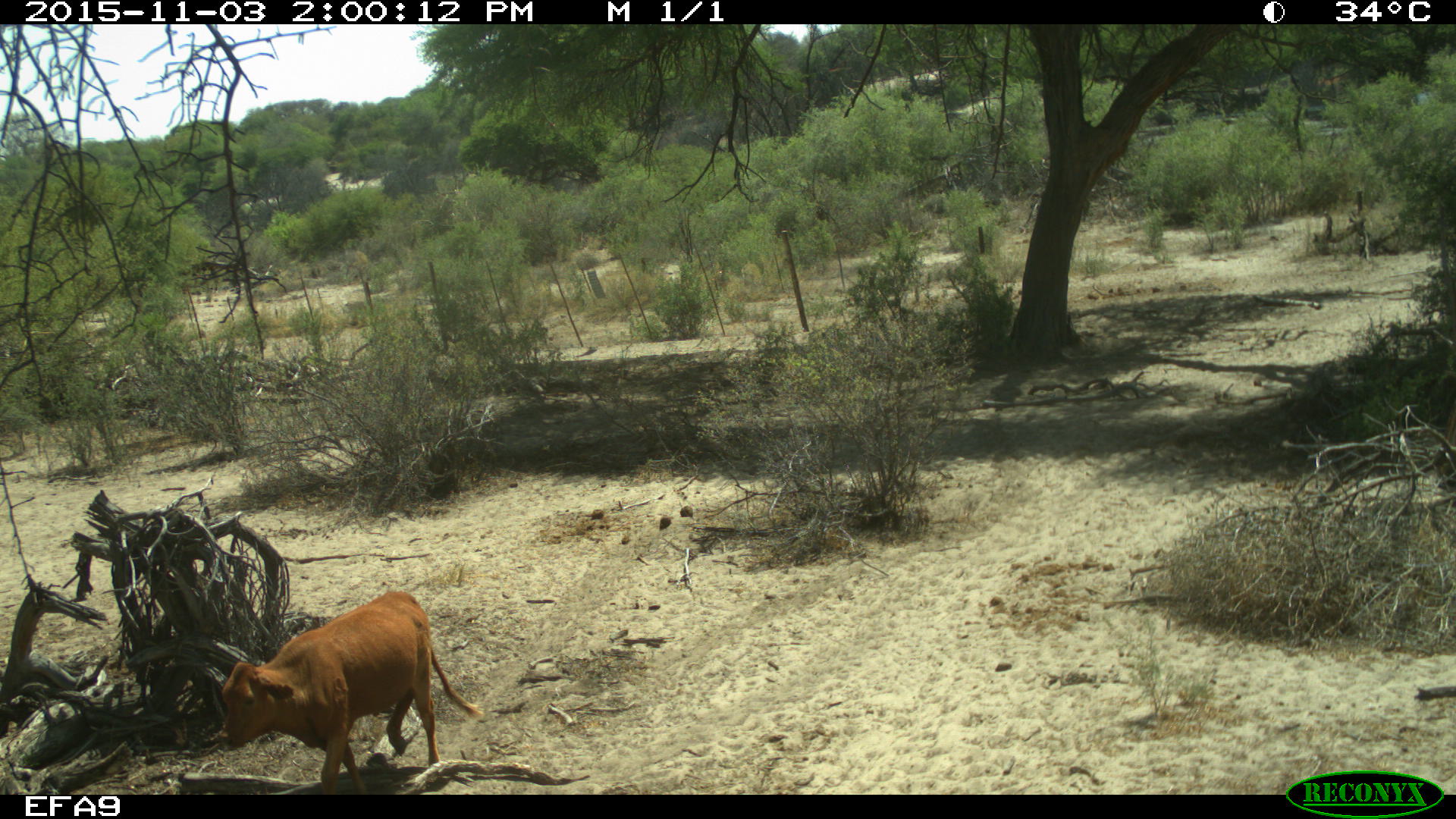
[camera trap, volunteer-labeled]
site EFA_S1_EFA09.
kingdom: Animalia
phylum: Chordata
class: Mammalia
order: Artiodactyla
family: Bovidae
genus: Bos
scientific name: Bos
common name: cattle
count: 1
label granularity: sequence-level